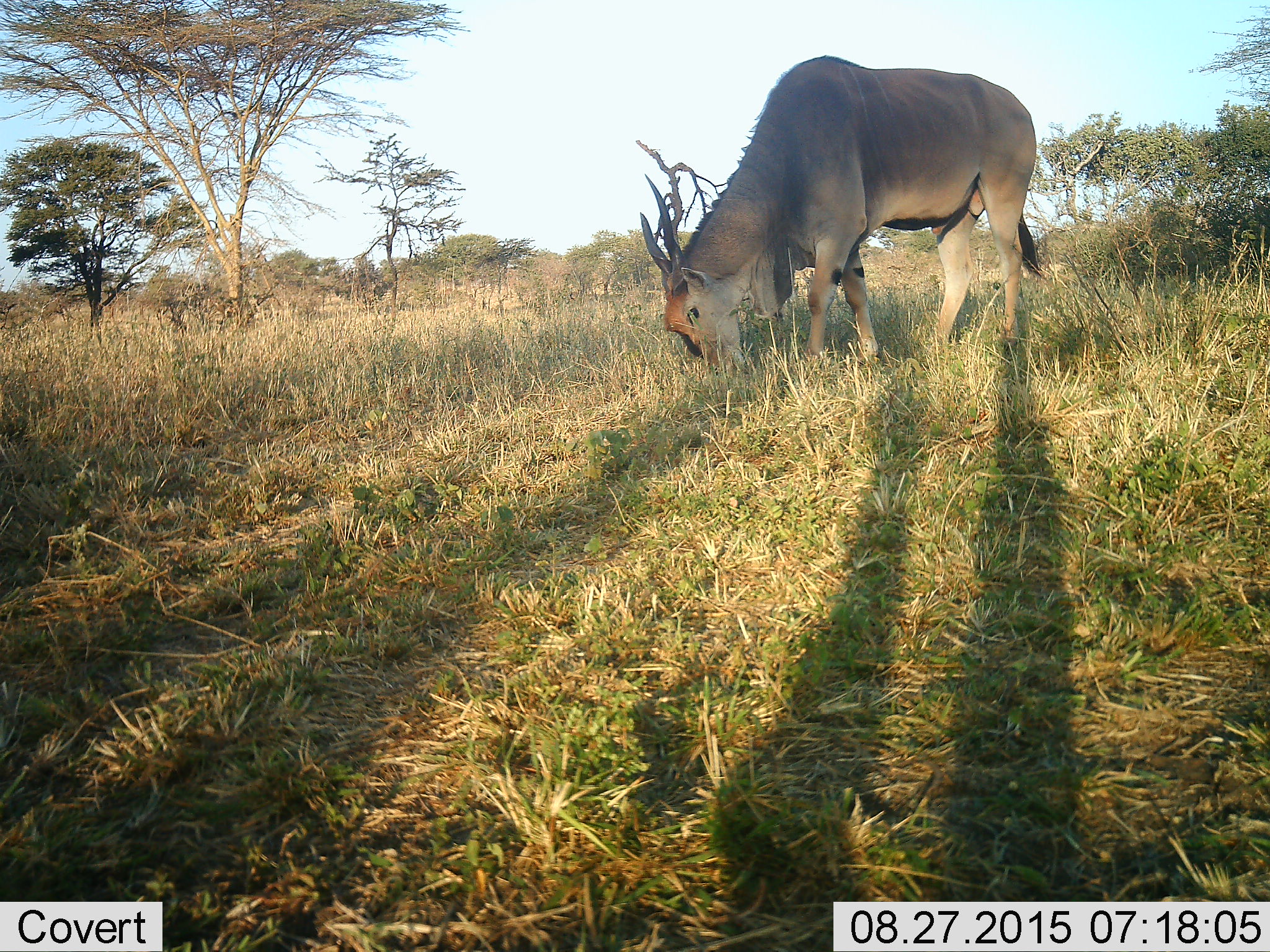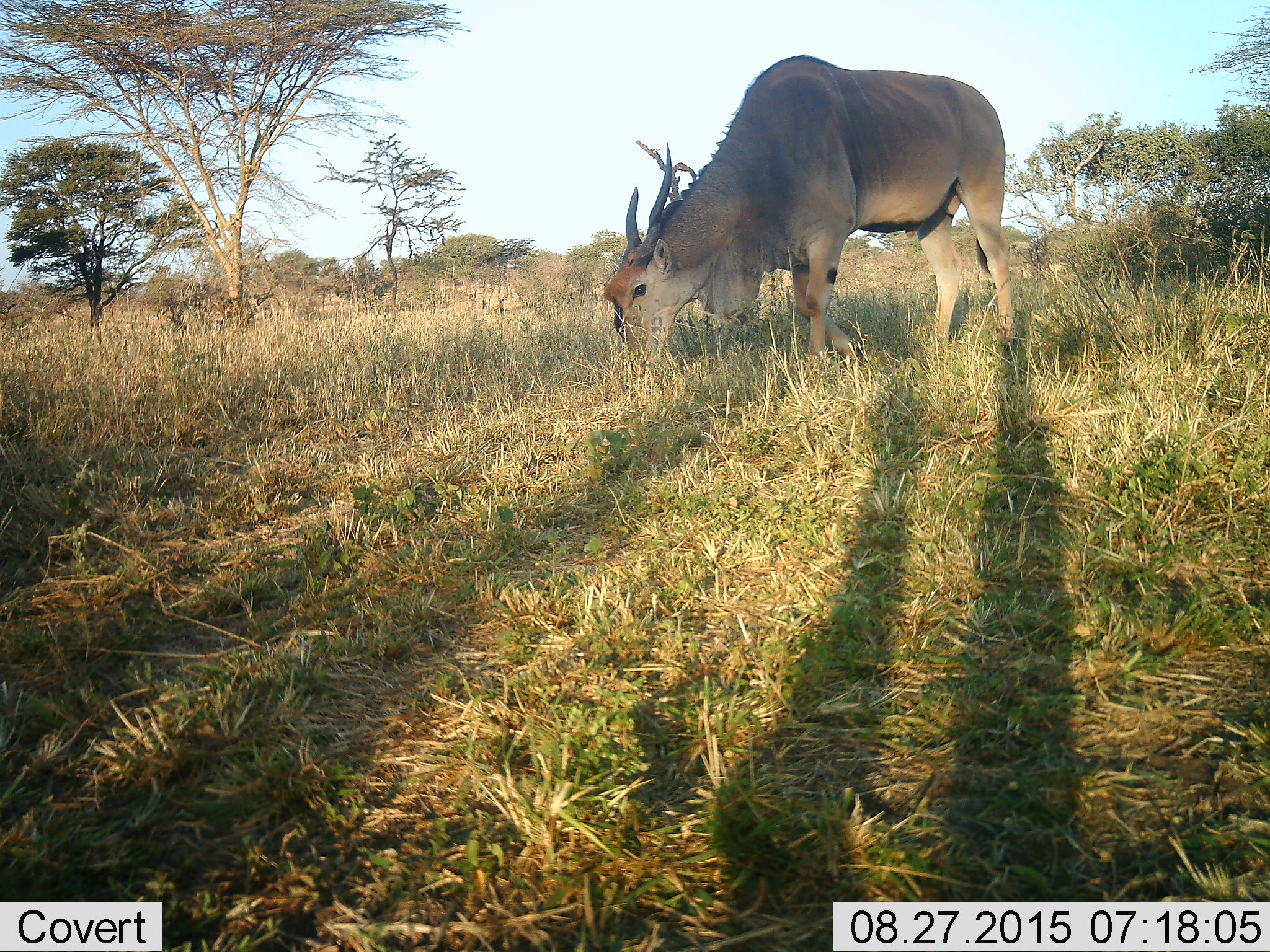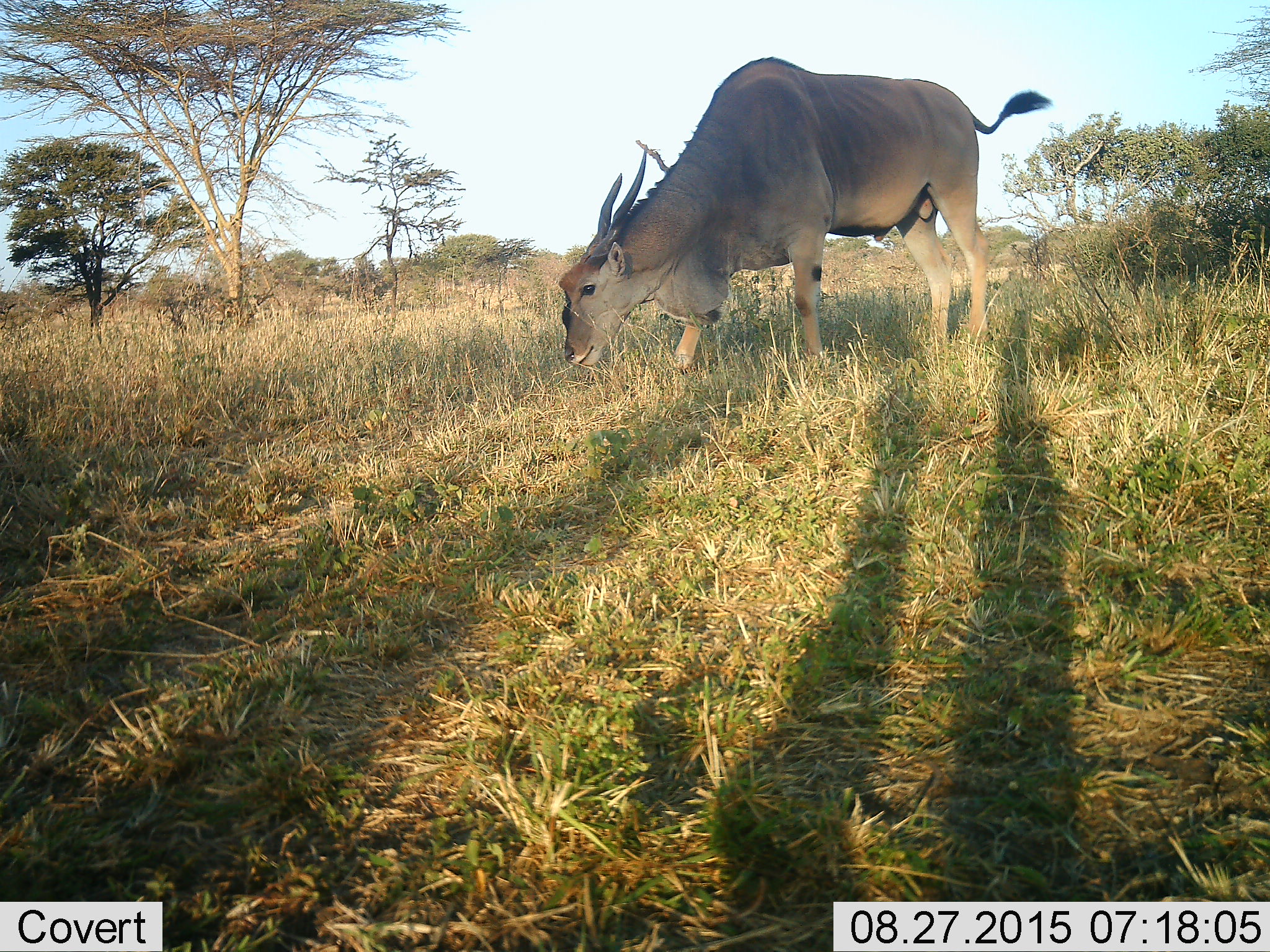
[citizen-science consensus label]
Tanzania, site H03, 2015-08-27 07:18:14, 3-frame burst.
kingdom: Animalia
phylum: Chordata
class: Mammalia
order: Artiodactyla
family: Bovidae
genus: Tragelaphus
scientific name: Tragelaphus oryx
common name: eland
Eland (Tragelaphus oryx), count 1. Behavior (volunteer vote fractions): standing 0%, resting 0%, moving 0%, interacting 0%. Young present (vote fraction): 0%. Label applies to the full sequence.